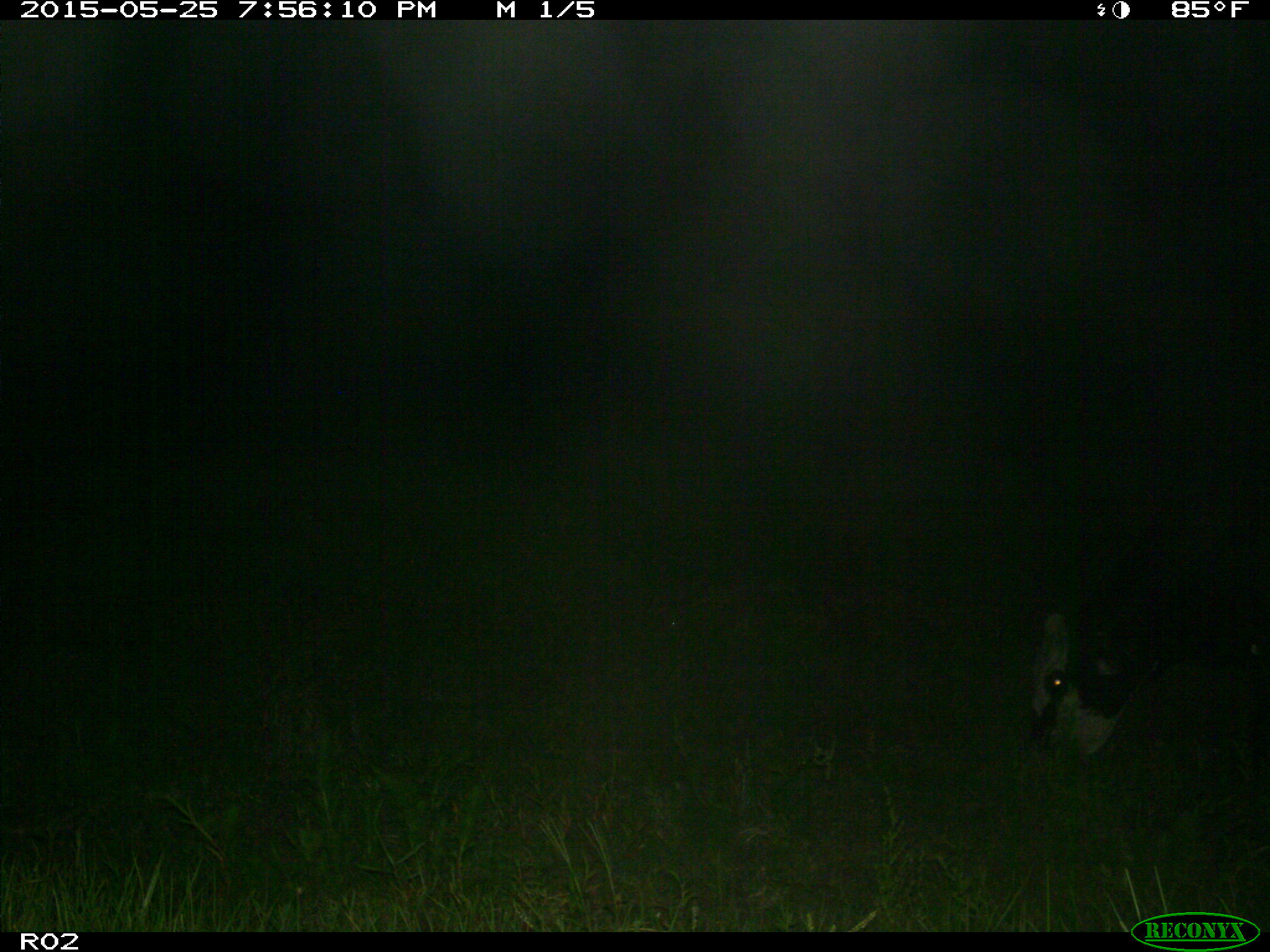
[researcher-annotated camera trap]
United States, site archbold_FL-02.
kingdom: Animalia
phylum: Chordata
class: Mammalia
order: Artiodactyla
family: Bovidae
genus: Bos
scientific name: Bos taurus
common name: domestic cow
Bos taurus (domestic cow).